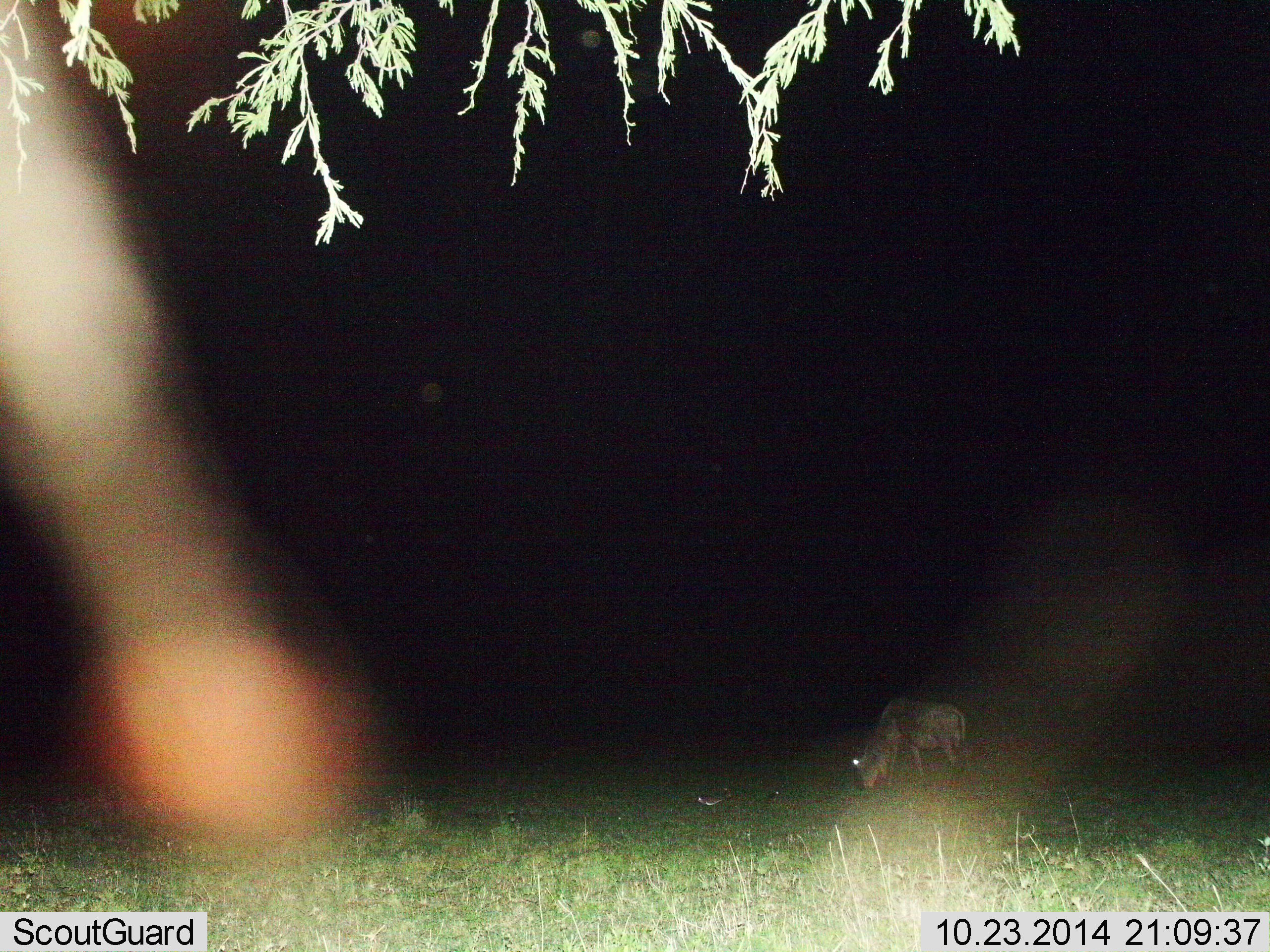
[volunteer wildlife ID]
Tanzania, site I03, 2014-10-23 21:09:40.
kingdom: Animalia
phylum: Chordata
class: Mammalia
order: Artiodactyla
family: Bovidae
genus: Connochaetes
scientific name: Connochaetes taurinus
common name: blue wildebeest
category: wildebeest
Wildebeest (blue wildebeest) (Connochaetes taurinus), count 1. Behavior (volunteer vote fractions): standing 10%, resting 0%, moving 0%, interacting 0%. Young present (vote fraction): 0%. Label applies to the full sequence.